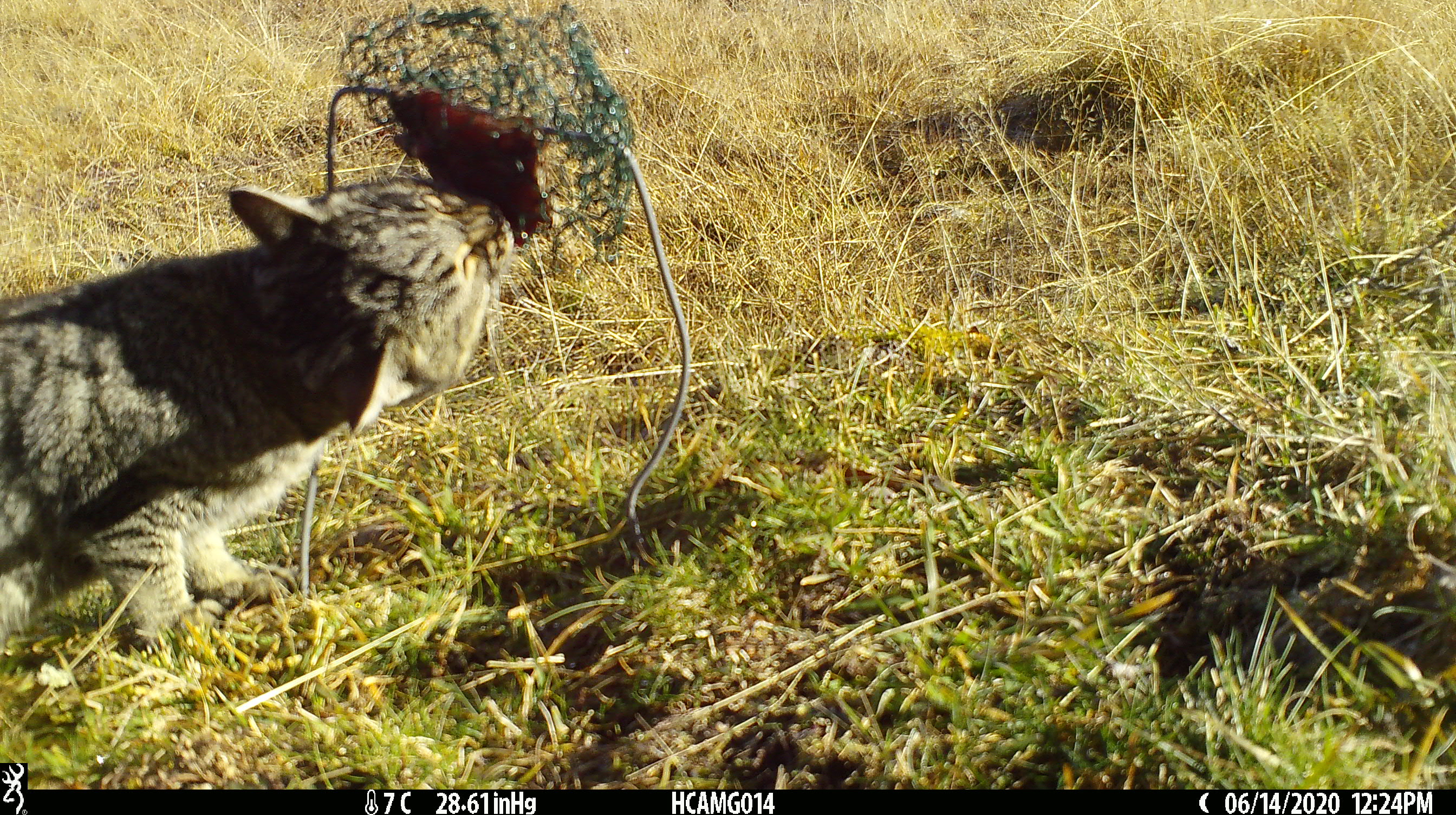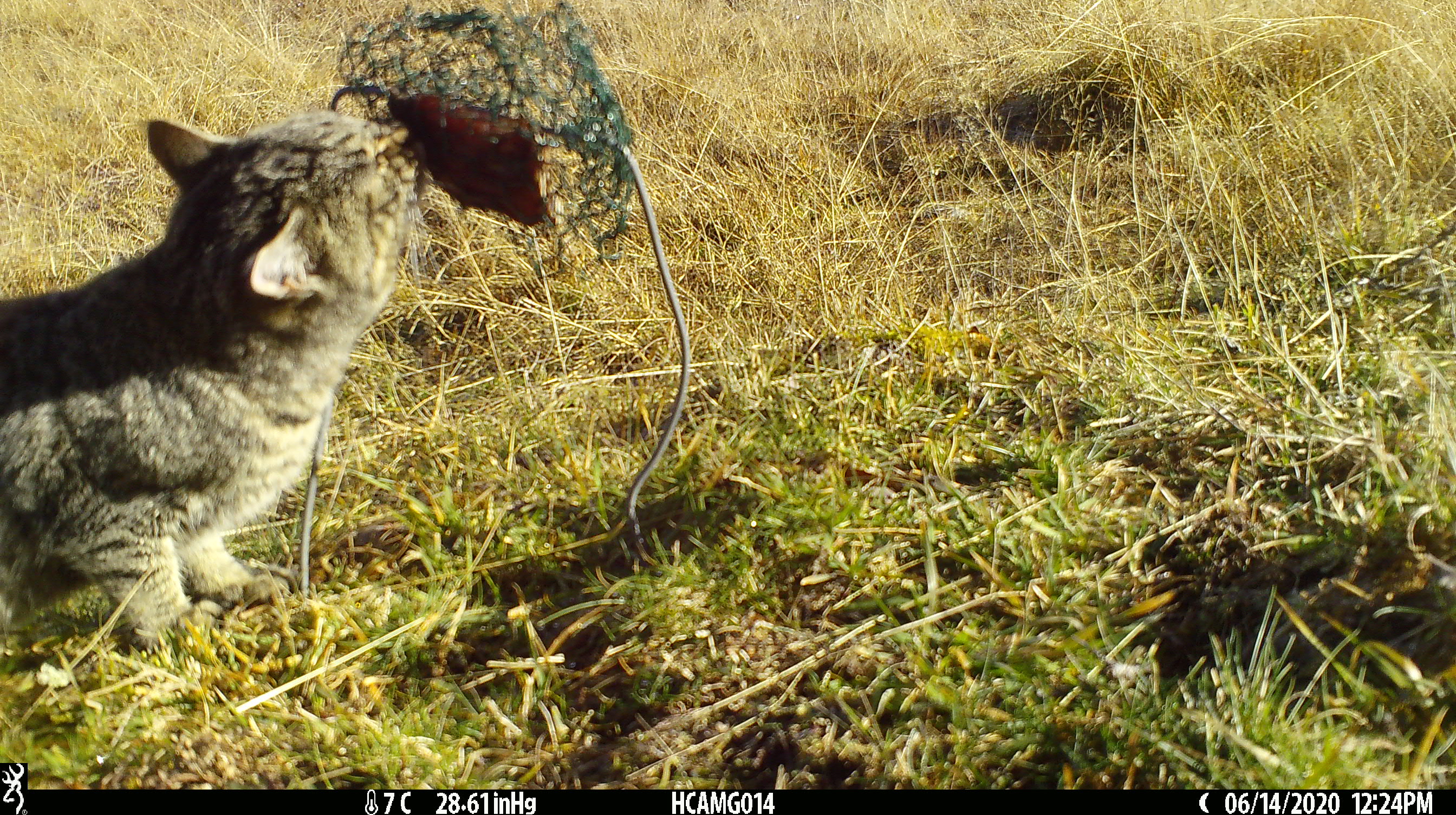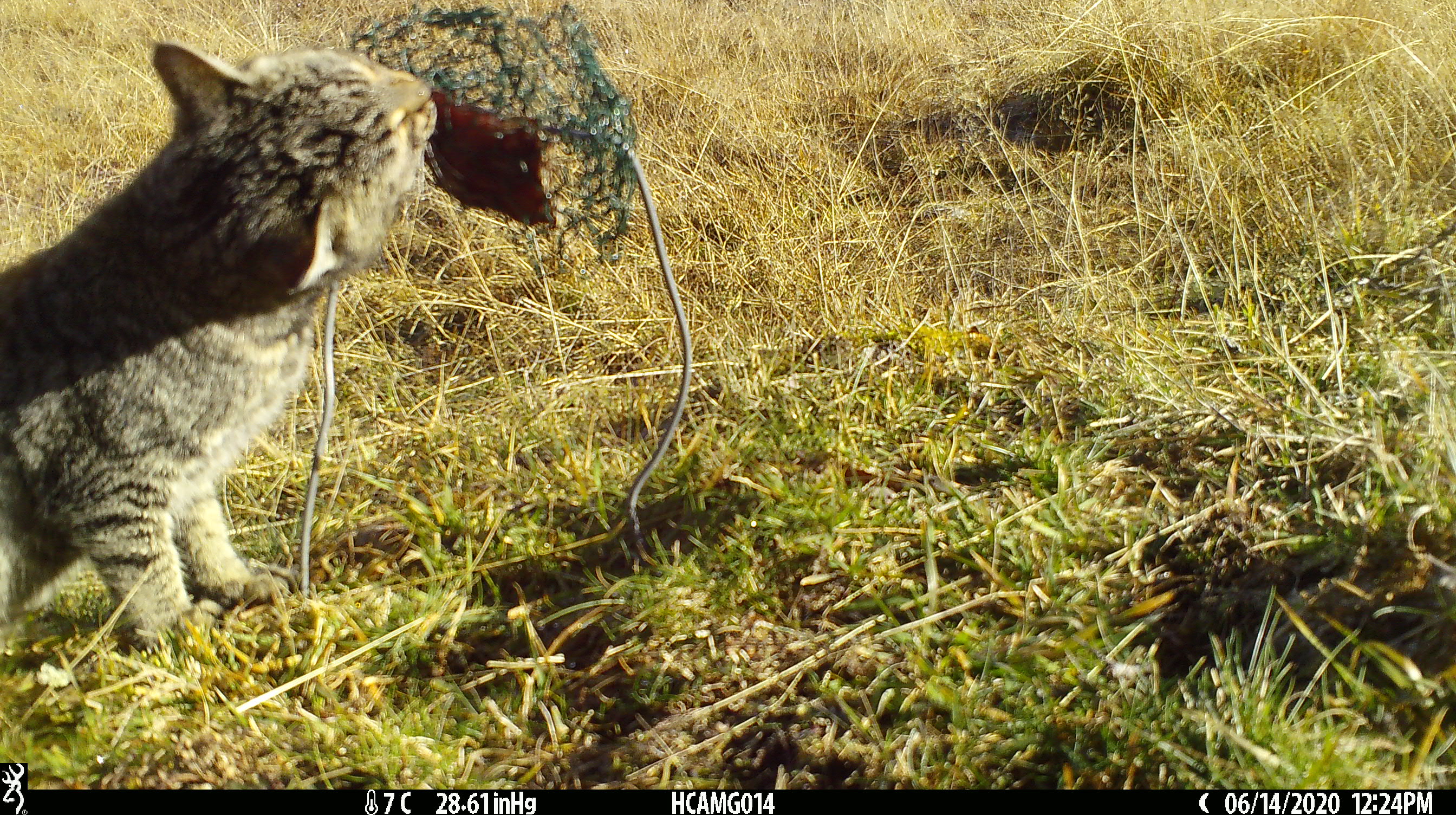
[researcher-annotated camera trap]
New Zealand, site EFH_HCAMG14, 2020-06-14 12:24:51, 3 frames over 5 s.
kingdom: Animalia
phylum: Chordata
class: Mammalia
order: Carnivora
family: Felidae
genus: Felis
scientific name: Felis catus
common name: domestic cat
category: cat